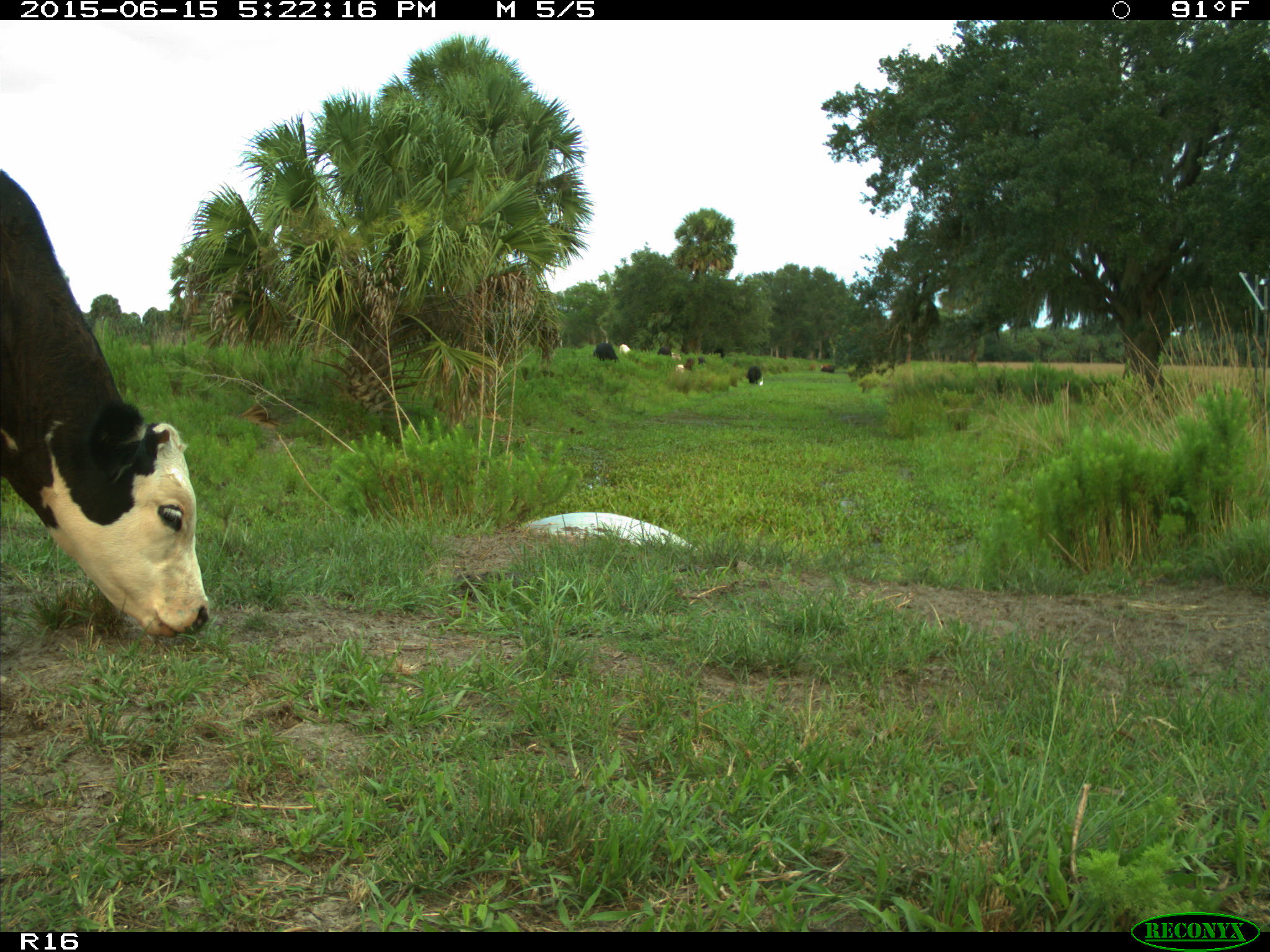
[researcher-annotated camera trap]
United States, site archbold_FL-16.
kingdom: Animalia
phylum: Chordata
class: Mammalia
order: Artiodactyla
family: Bovidae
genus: Bos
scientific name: Bos taurus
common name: domestic cow